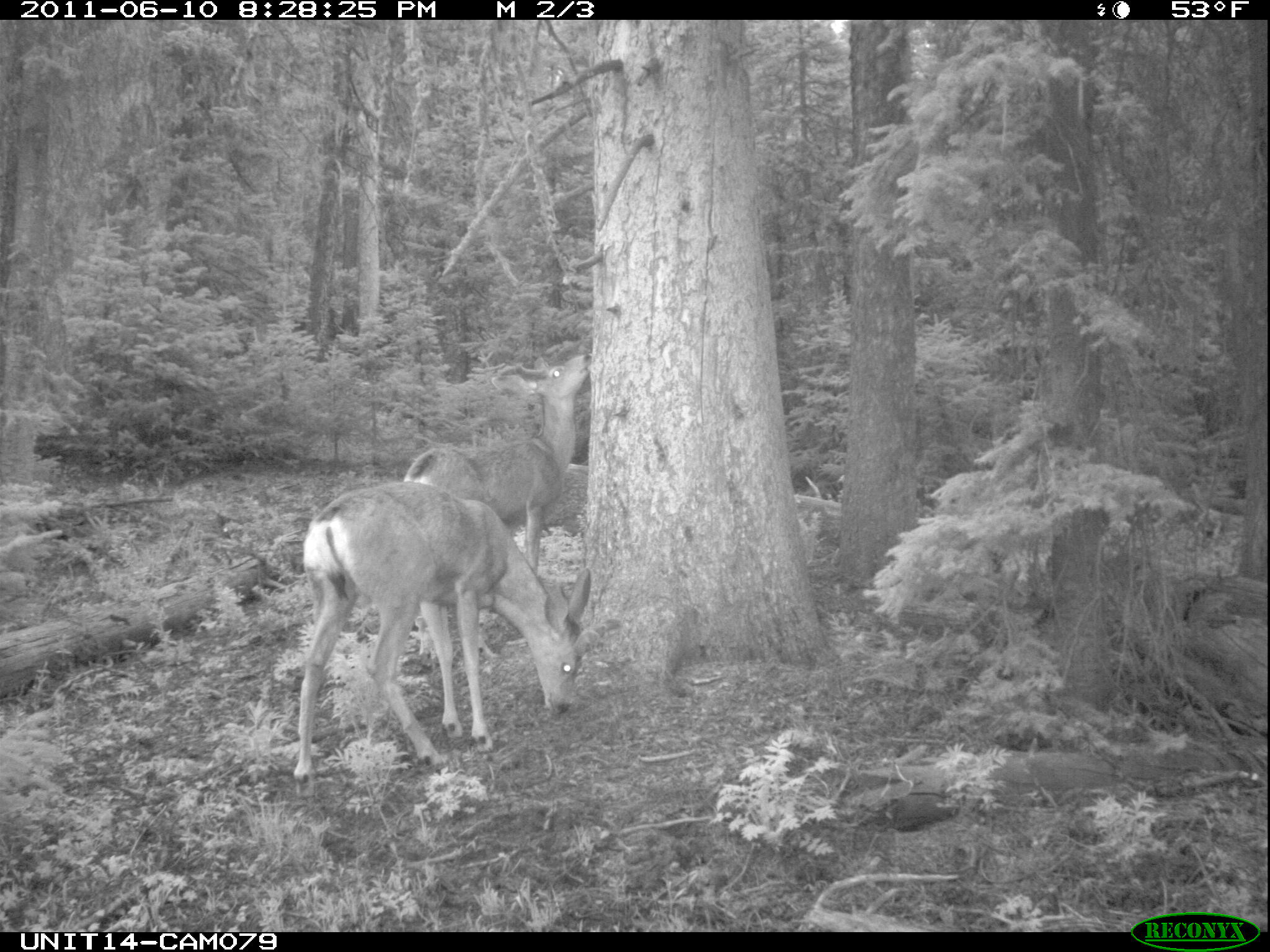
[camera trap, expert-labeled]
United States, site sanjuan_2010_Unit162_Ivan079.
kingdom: Animalia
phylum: Chordata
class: Mammalia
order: Artiodactyla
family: Cervidae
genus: Odocoileus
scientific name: Odocoileus hemionus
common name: mule deer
Odocoileus hemionus (mule deer).